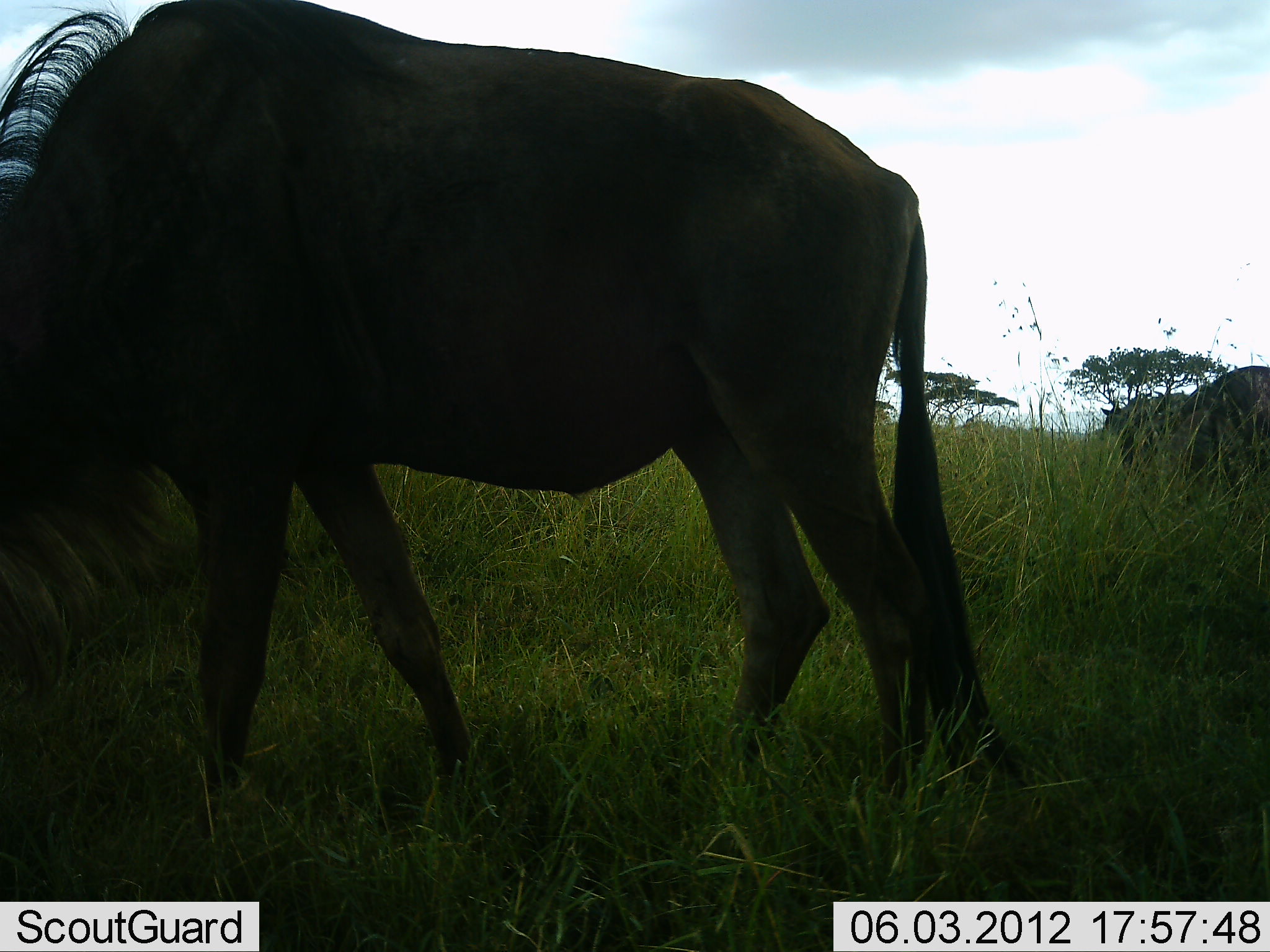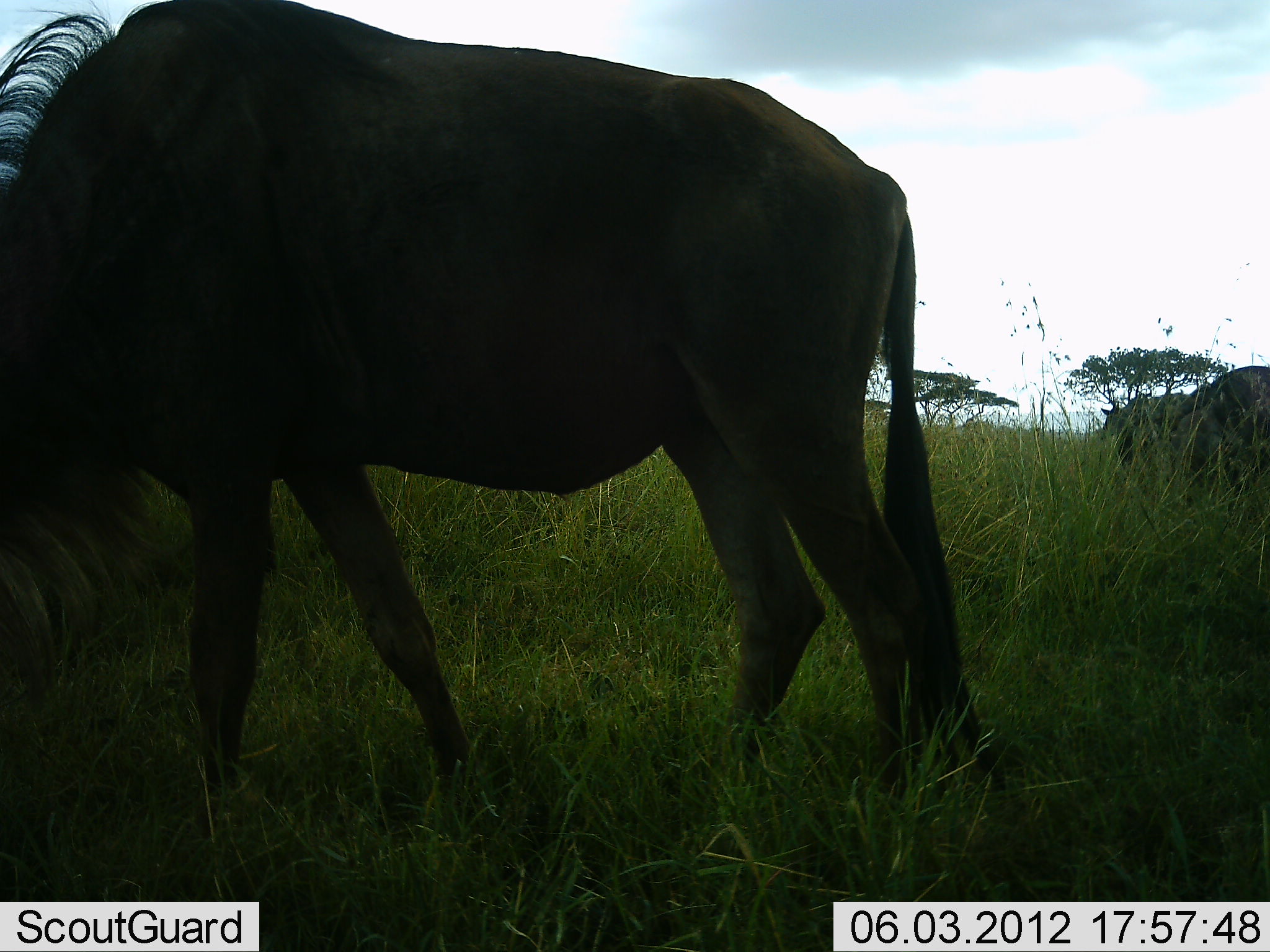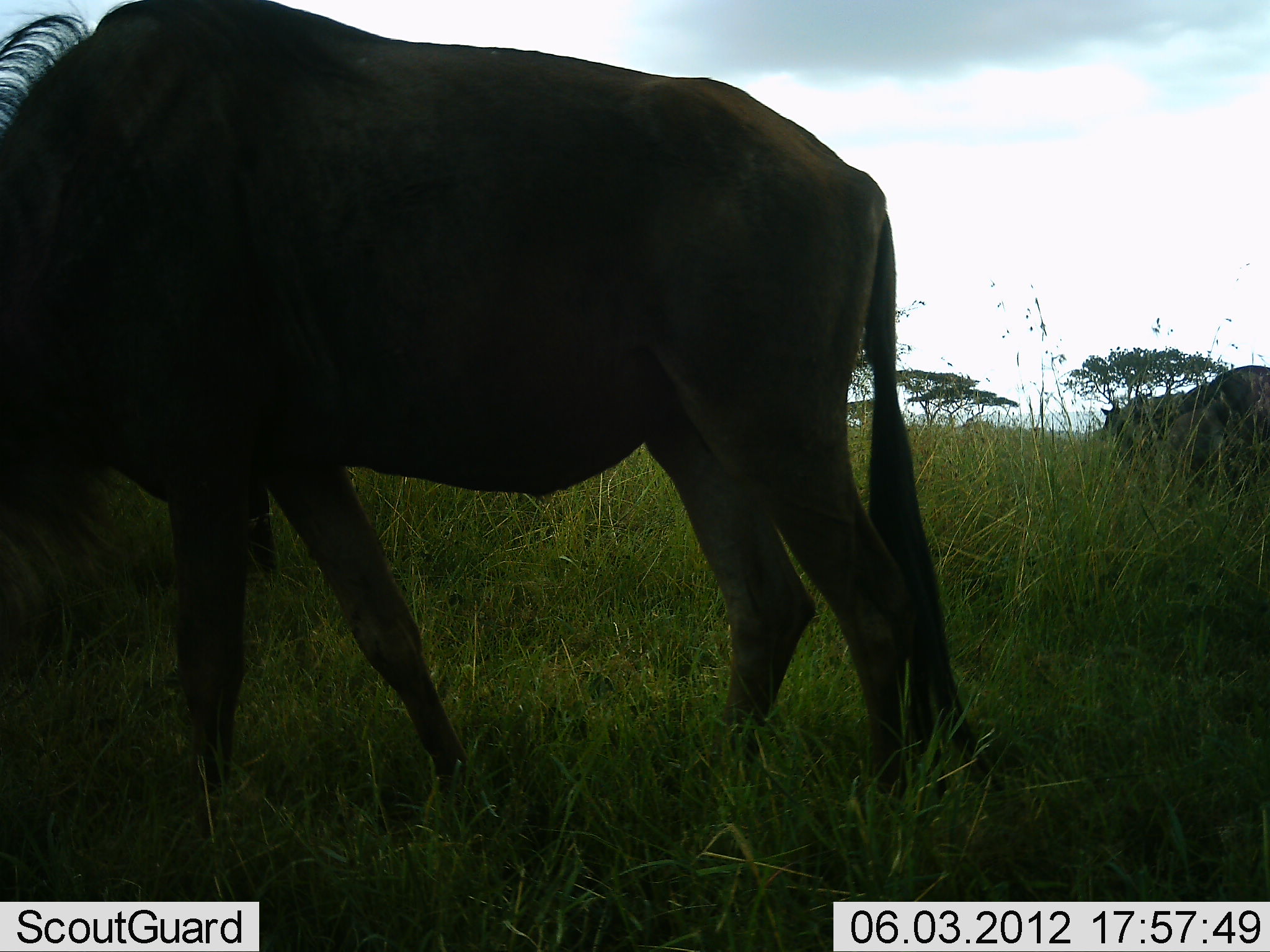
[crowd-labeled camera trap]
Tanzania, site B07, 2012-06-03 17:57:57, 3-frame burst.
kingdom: Animalia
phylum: Chordata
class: Mammalia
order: Artiodactyla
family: Bovidae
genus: Connochaetes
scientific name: Connochaetes taurinus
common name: blue wildebeest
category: wildebeest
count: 3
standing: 30%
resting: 0%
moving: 0%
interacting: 0%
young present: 0%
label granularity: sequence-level